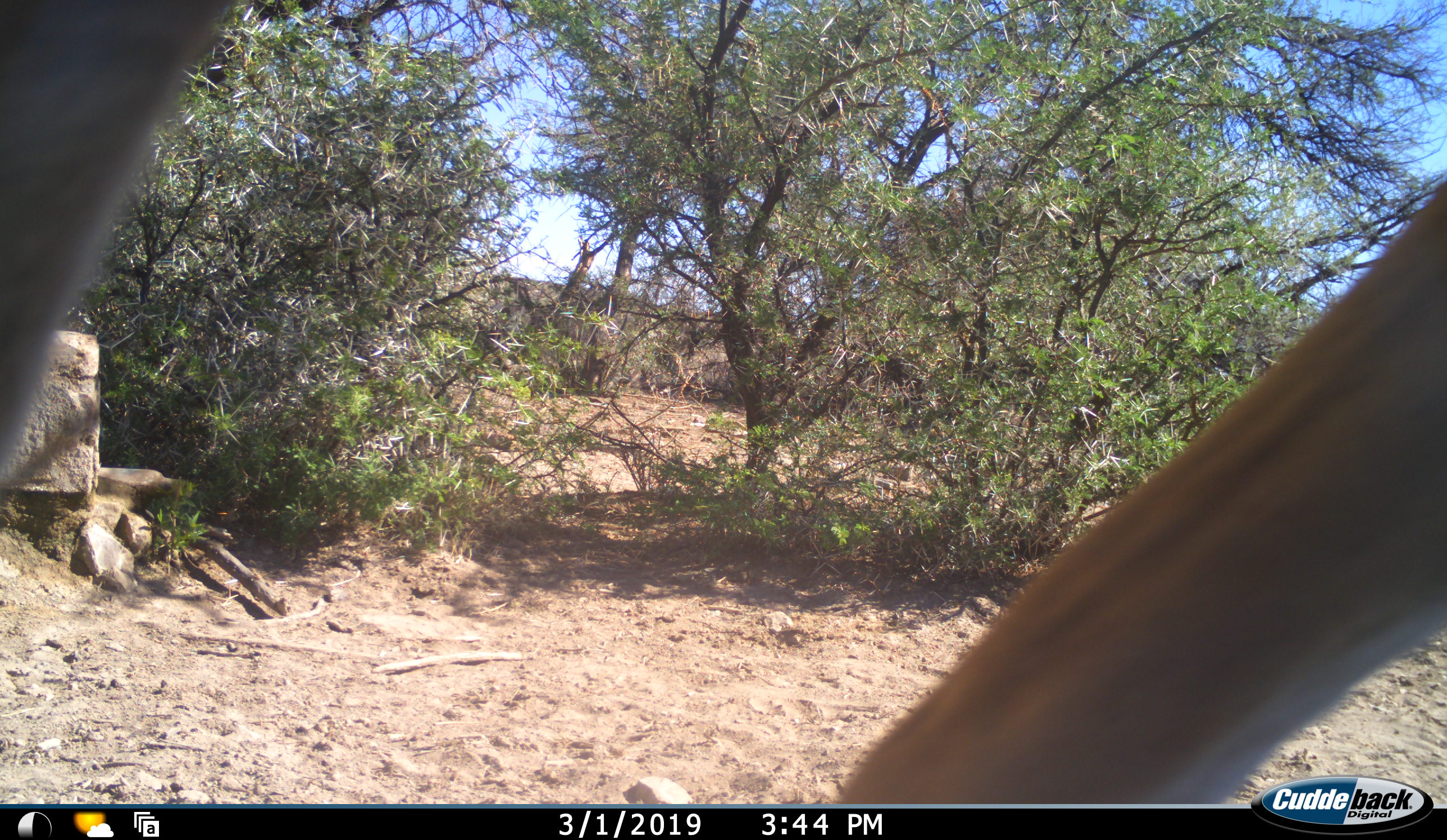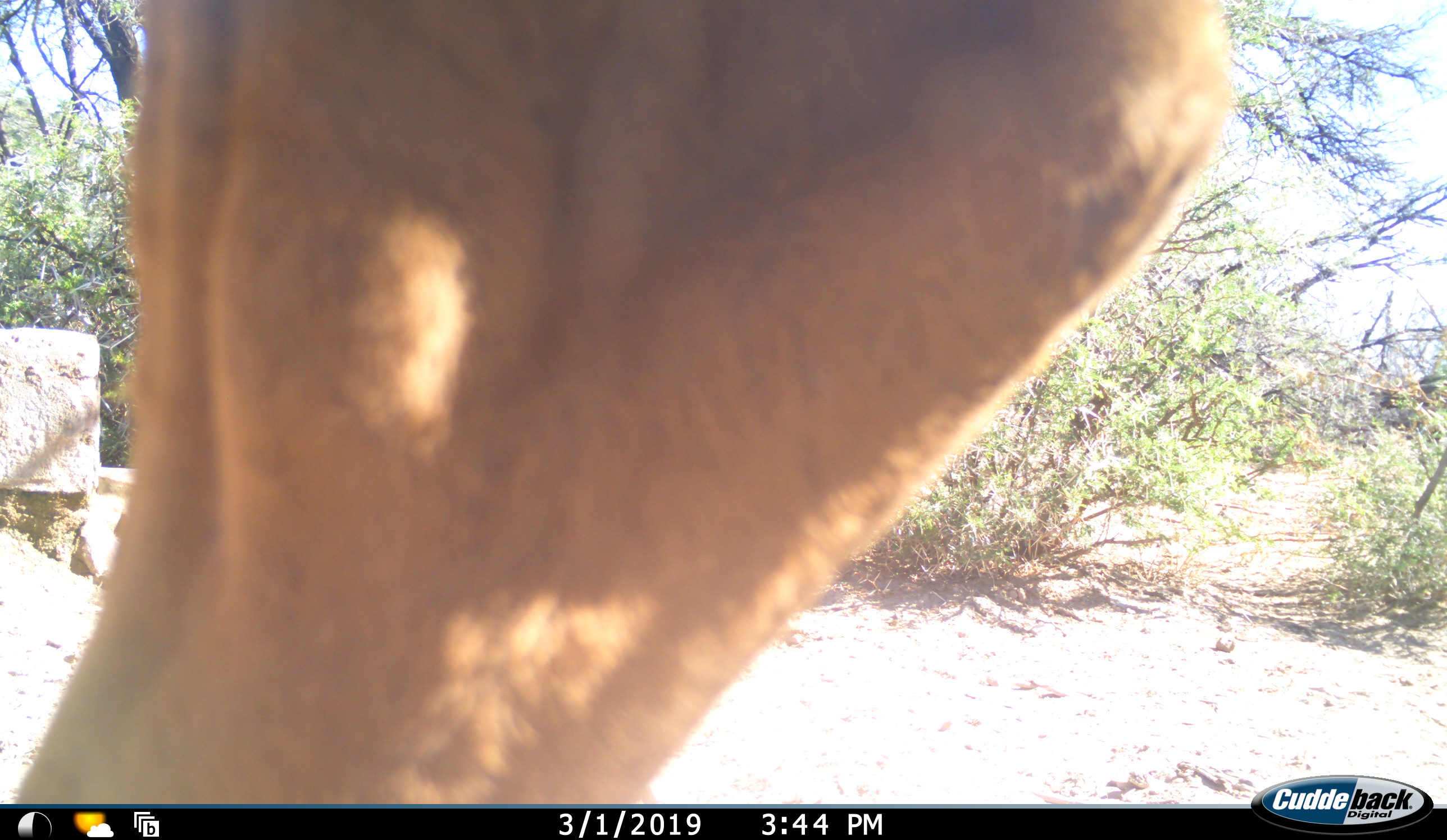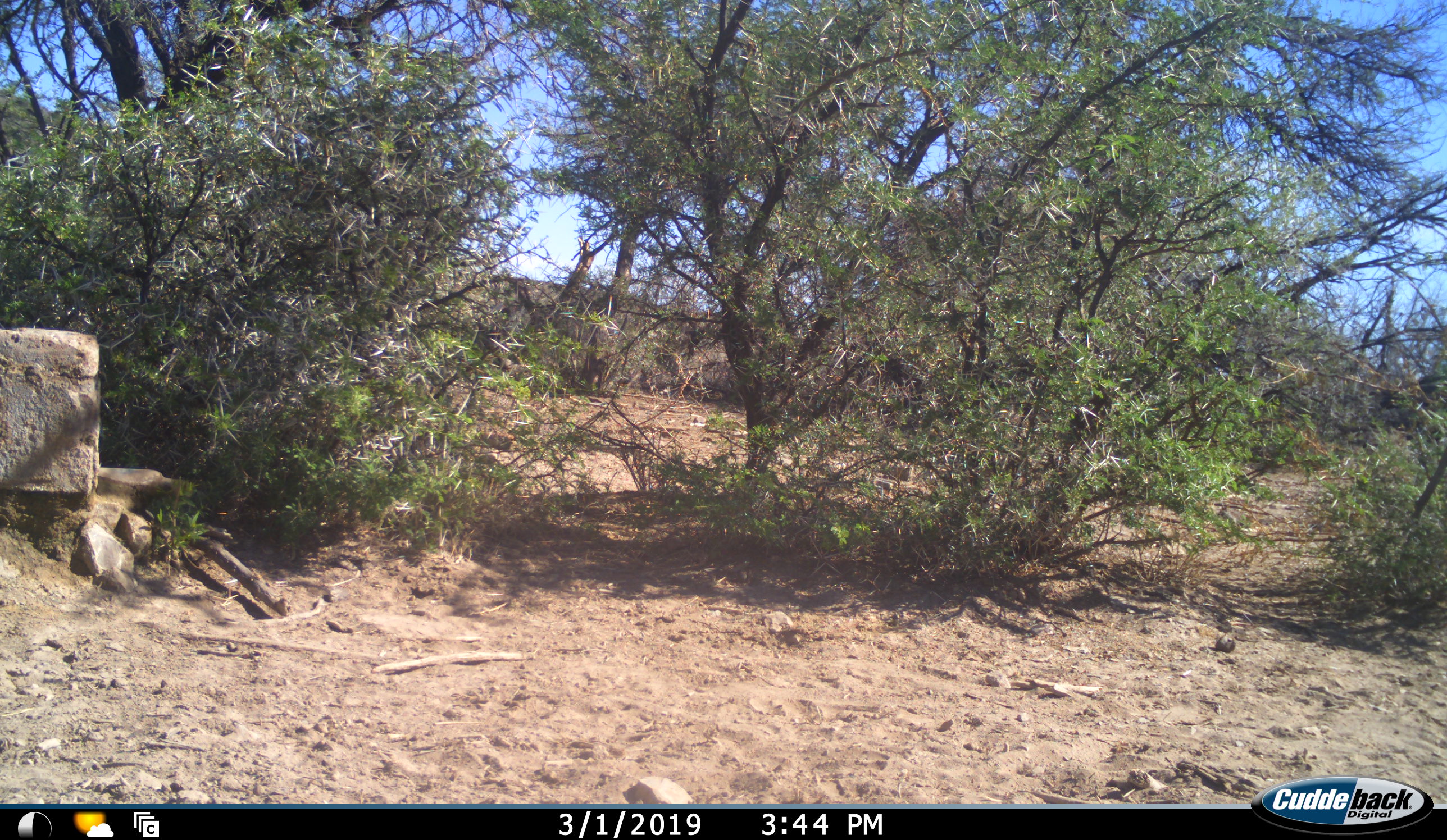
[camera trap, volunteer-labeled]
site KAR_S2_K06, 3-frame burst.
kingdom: Animalia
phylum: Chordata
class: Mammalia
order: Artiodactyla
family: Bovidae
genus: Alcelaphus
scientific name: Alcelaphus buselaphus caama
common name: red hartebeest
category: hartebeestred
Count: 1.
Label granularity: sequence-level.